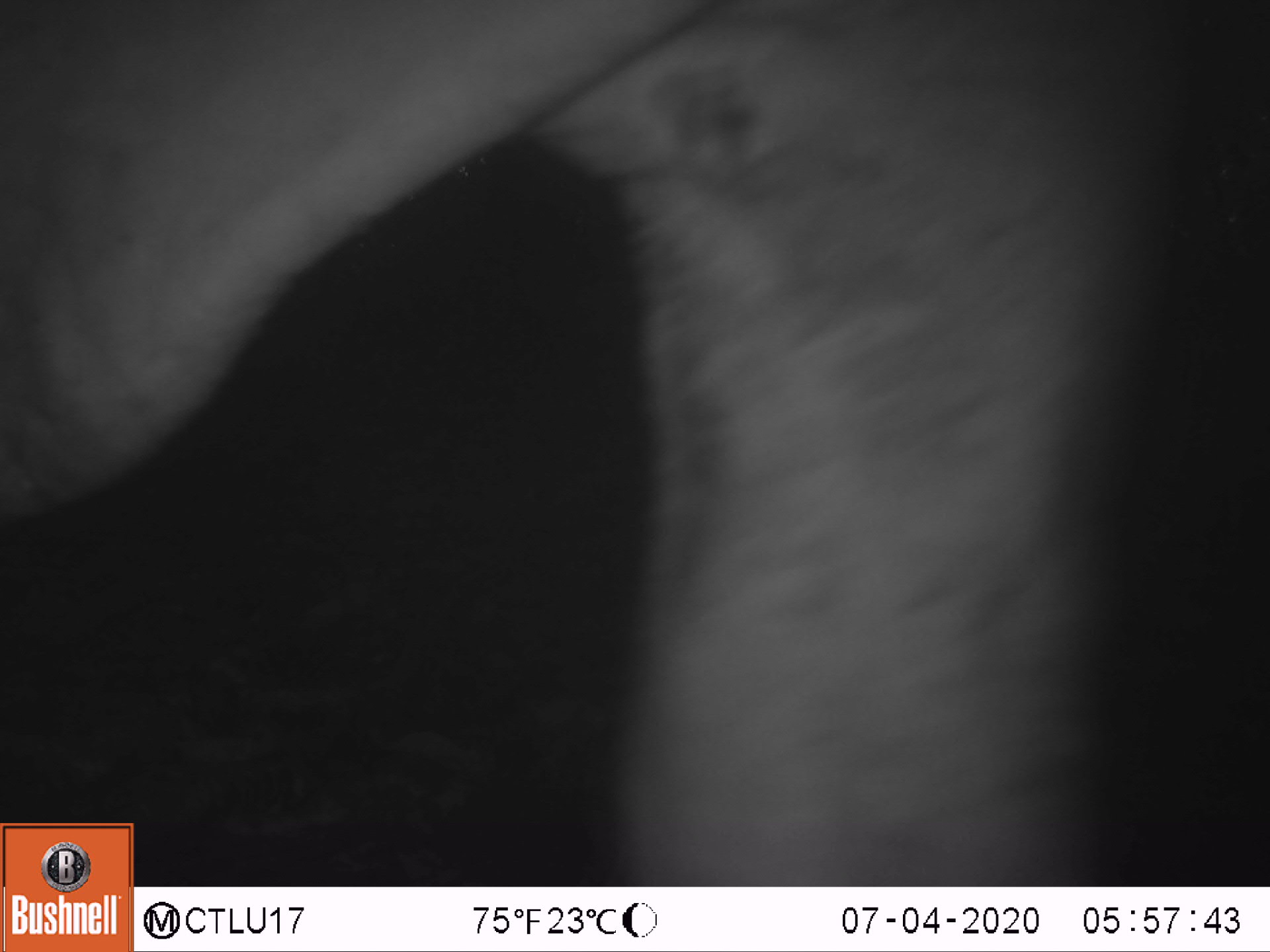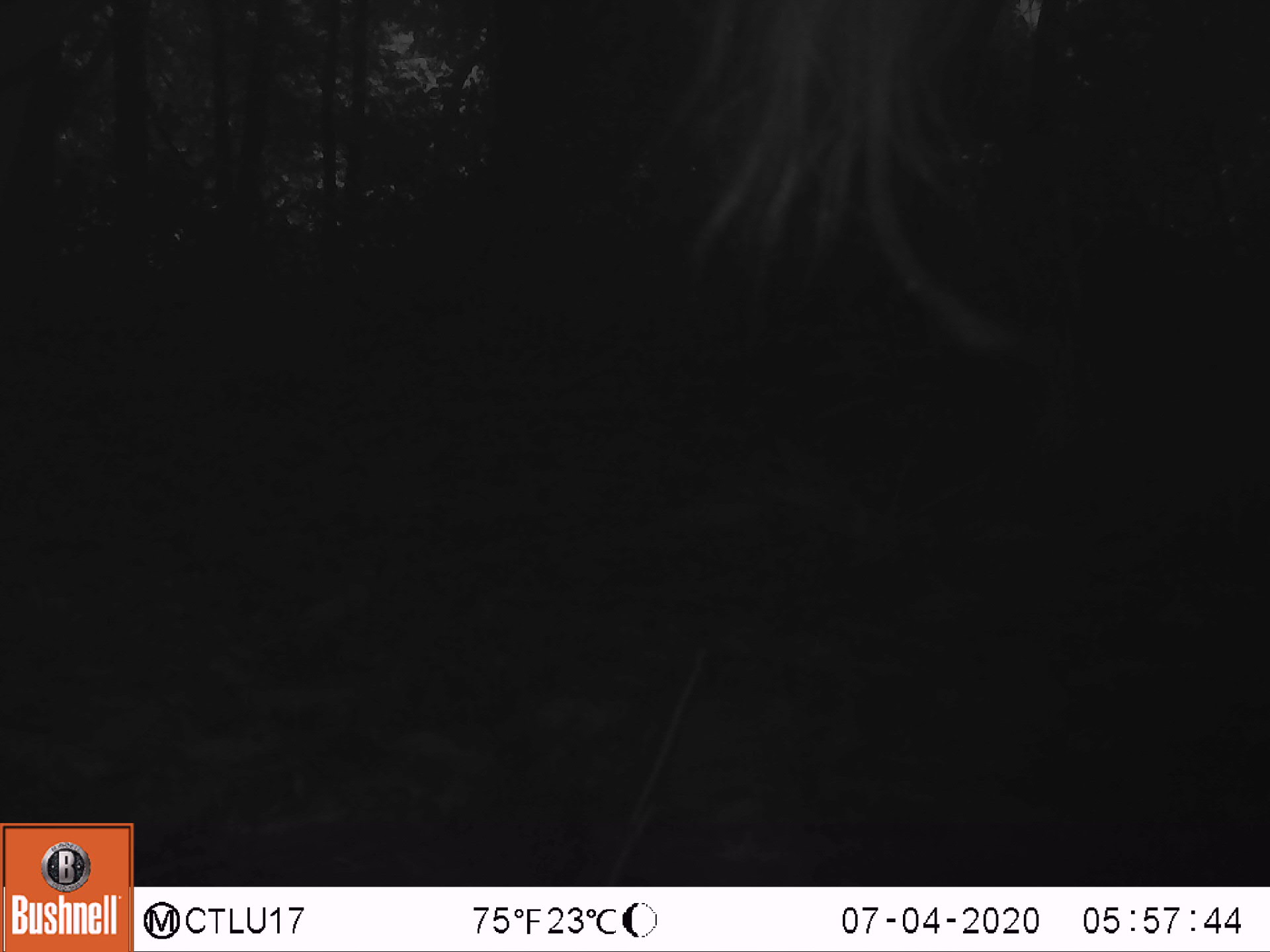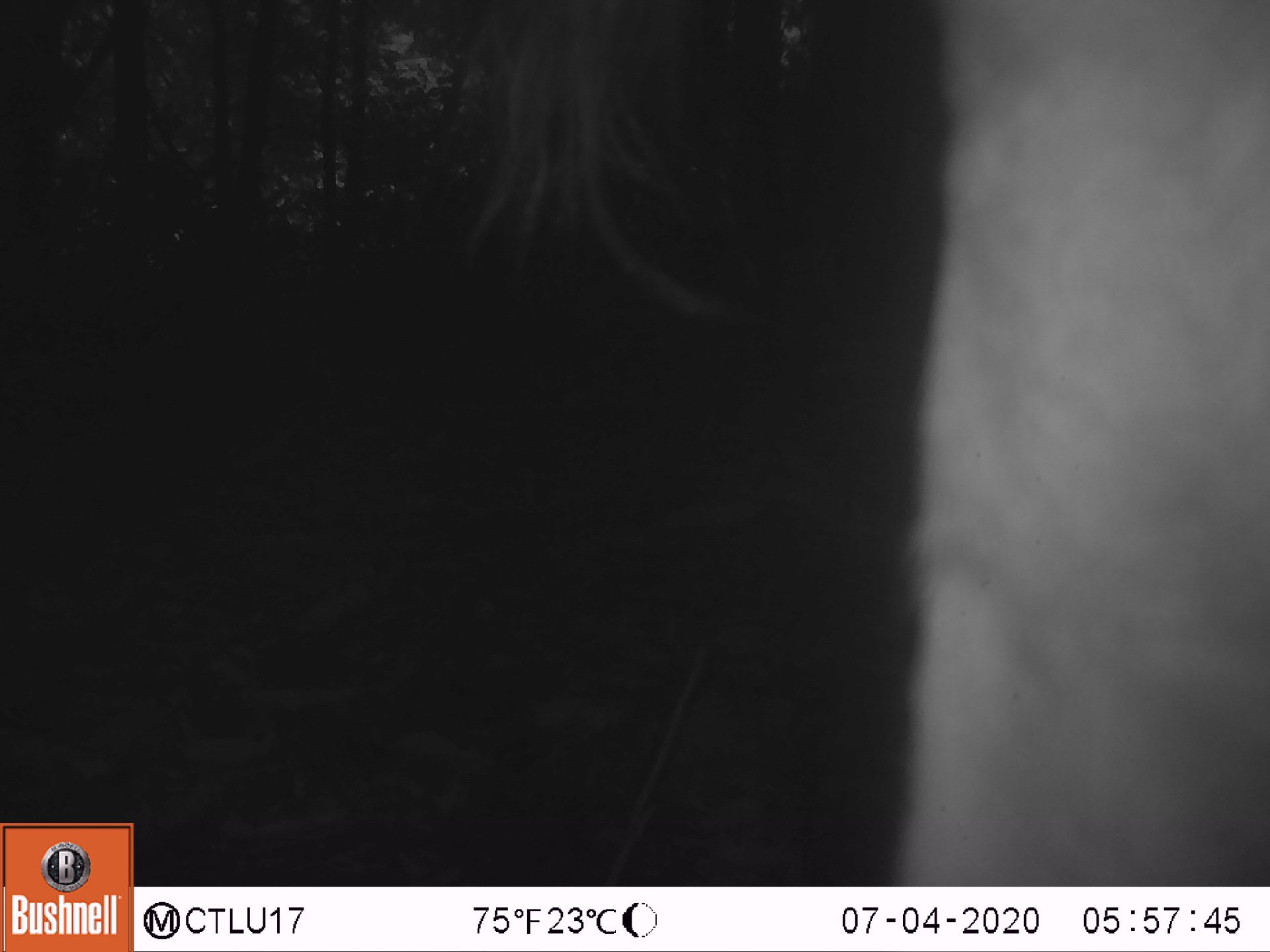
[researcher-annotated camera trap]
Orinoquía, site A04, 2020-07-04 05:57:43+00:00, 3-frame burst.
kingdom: Animalia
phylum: Chordata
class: Mammalia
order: Artiodactyla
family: Bovidae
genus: Bos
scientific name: Bos taurus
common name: cow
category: cattle